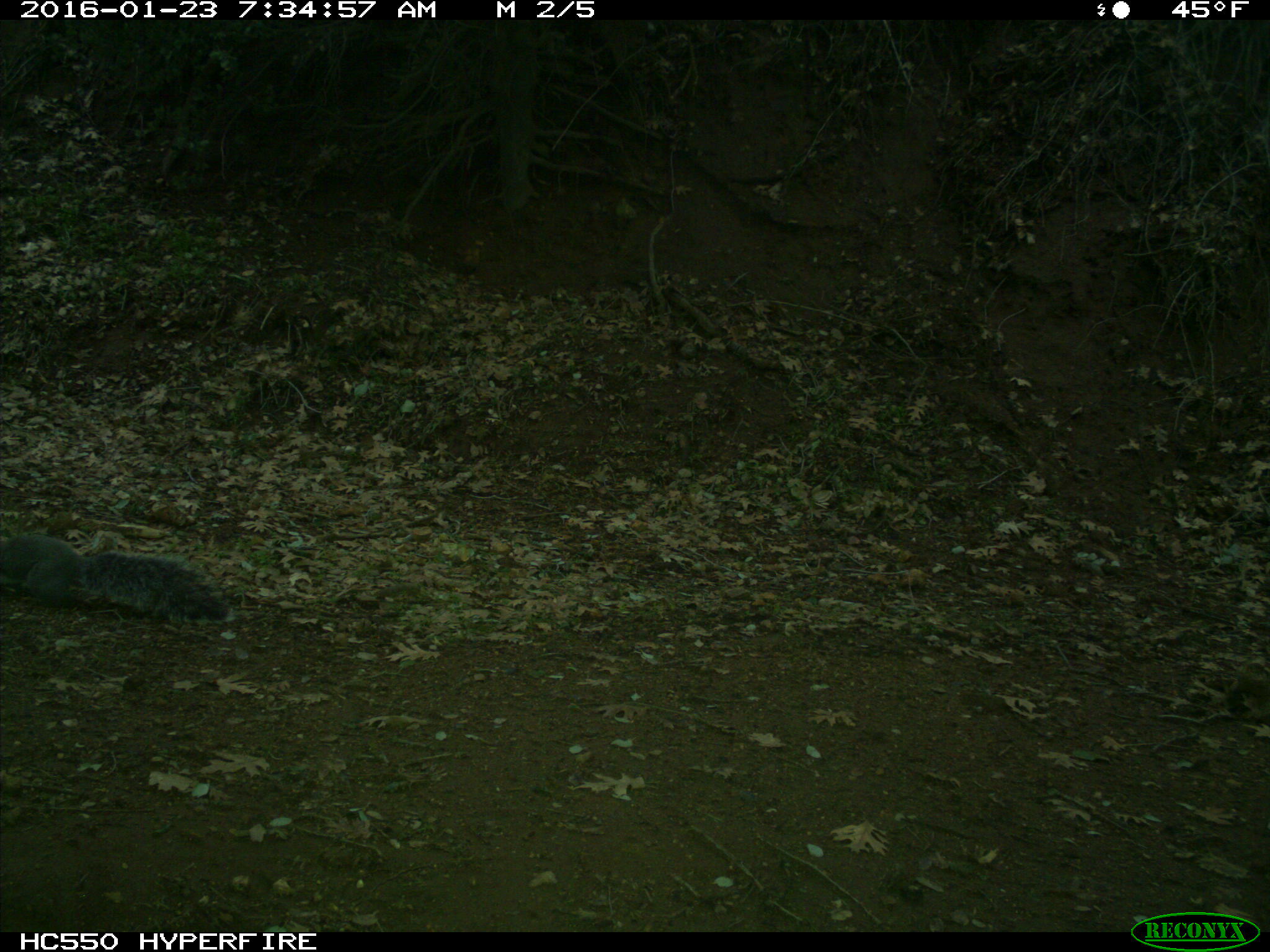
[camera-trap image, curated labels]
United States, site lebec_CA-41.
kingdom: Animalia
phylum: Chordata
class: Mammalia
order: Rodentia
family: Sciuridae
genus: Sciurus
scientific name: Sciurus carolinensis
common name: eastern gray squirrel